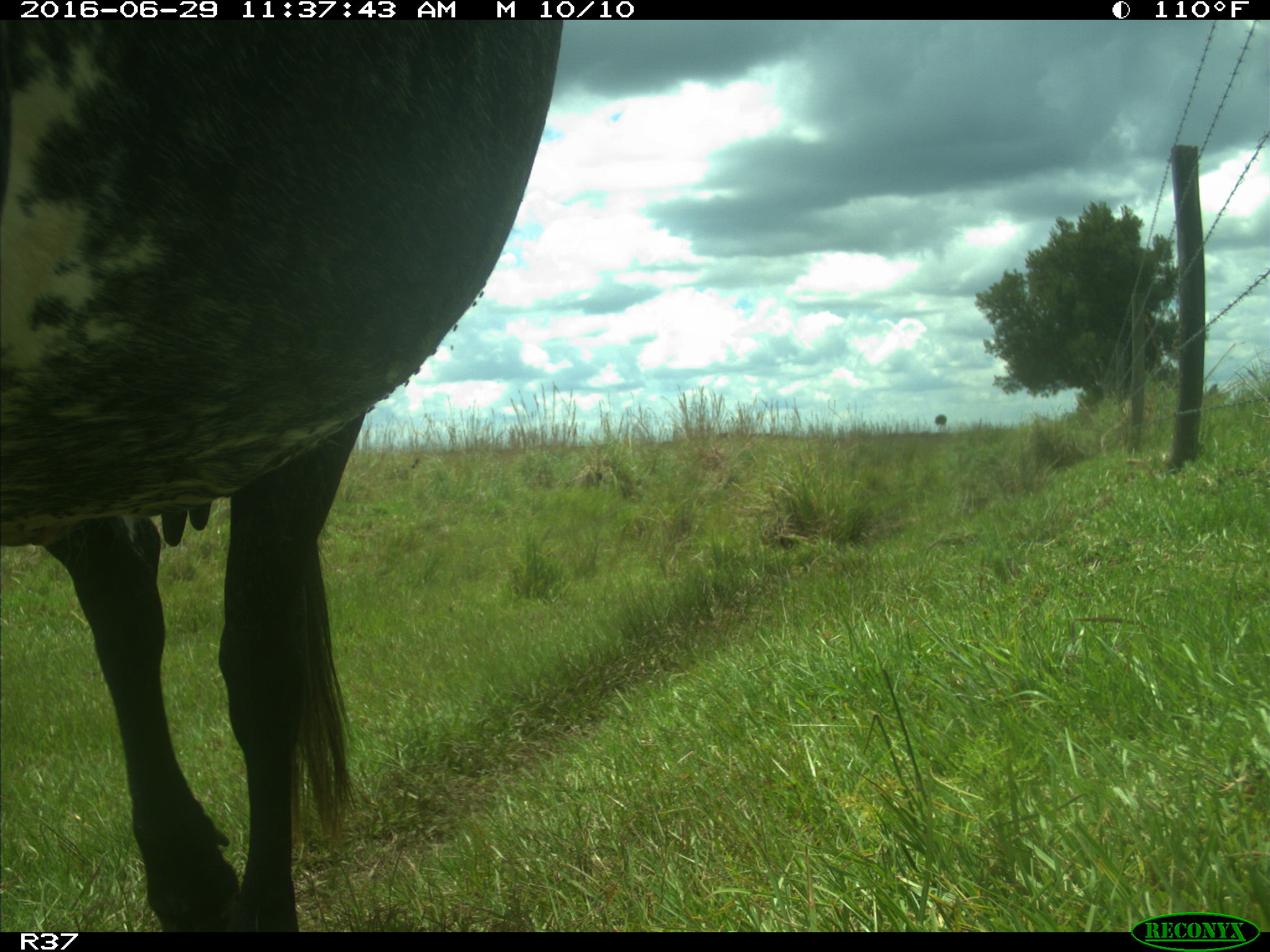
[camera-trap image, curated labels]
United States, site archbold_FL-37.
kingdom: Animalia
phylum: Chordata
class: Mammalia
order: Artiodactyla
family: Bovidae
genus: Bos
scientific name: Bos taurus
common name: domestic cow